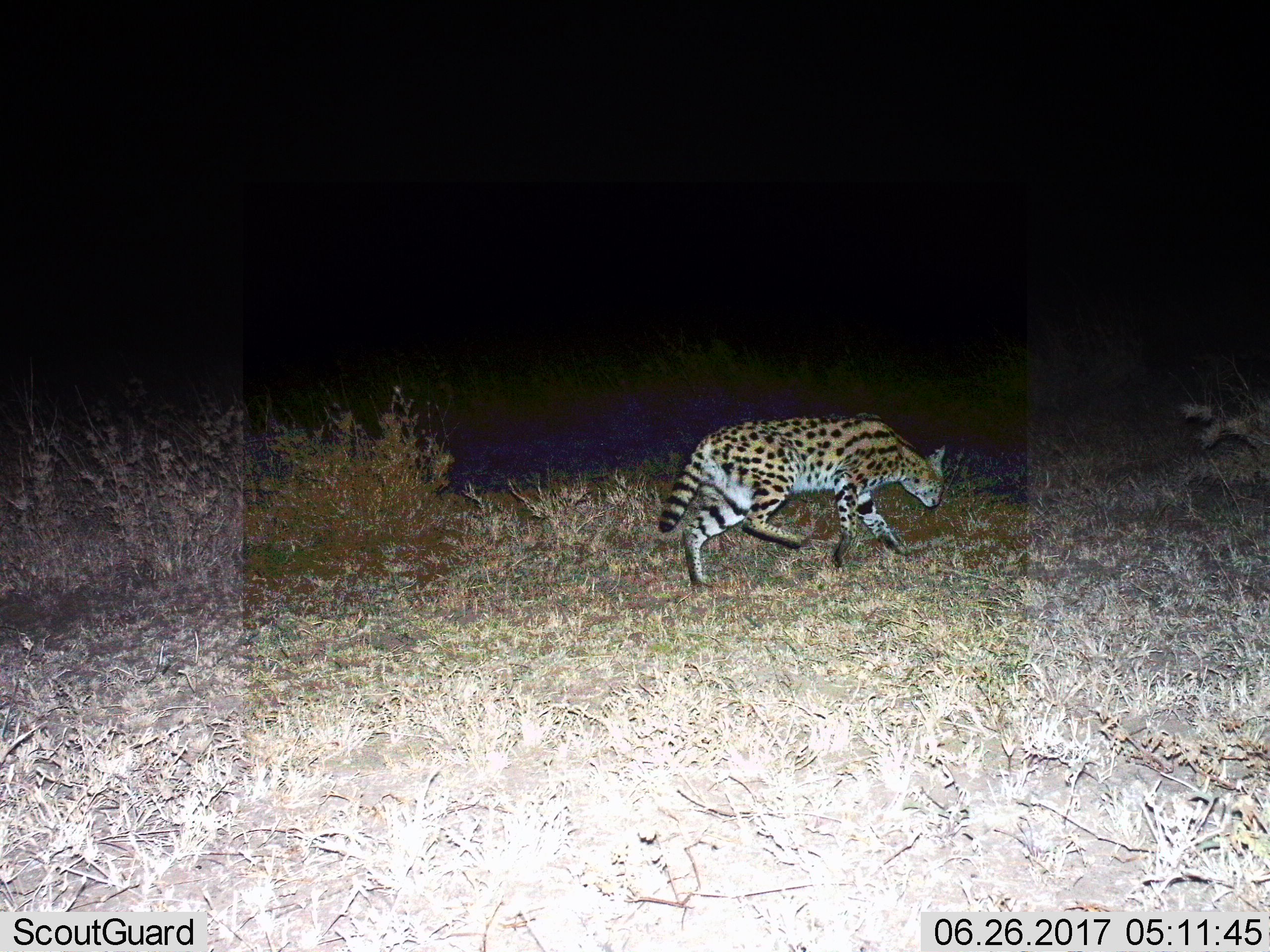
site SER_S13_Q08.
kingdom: Animalia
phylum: Chordata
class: Mammalia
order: Carnivora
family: Felidae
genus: Leptailurus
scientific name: Leptailurus serval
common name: serval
Serval (Leptailurus serval), count 1. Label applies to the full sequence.